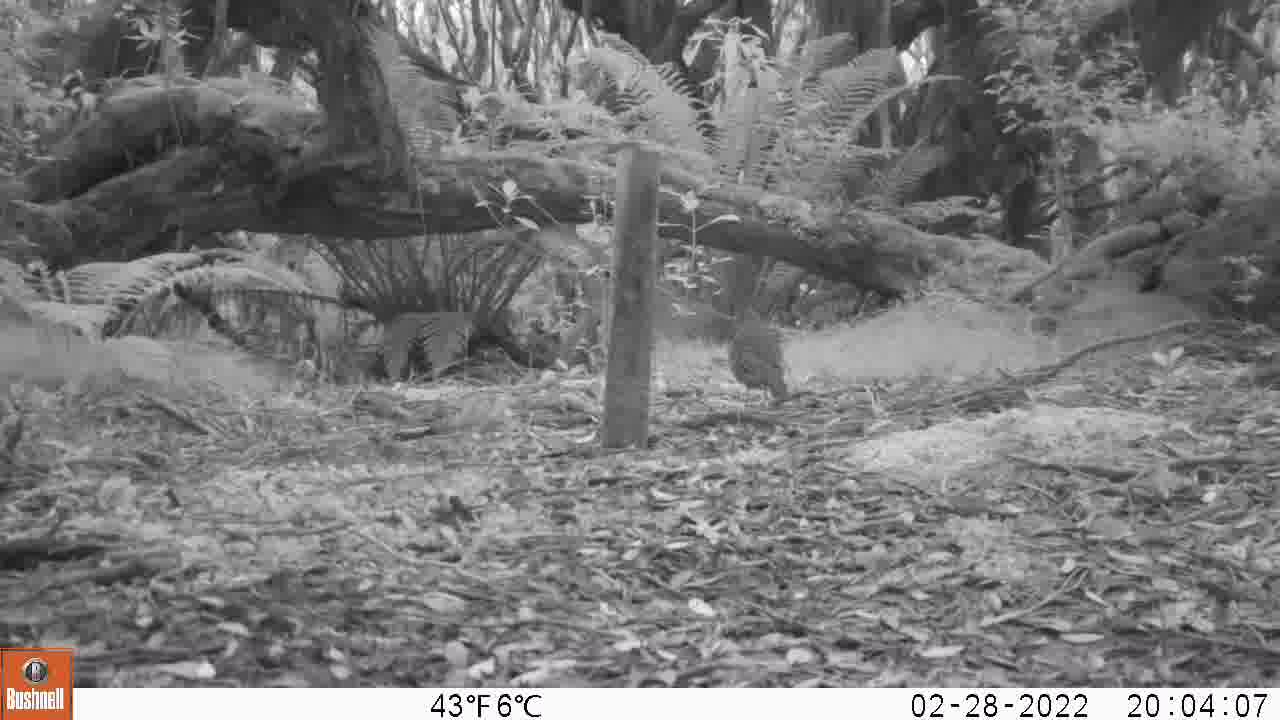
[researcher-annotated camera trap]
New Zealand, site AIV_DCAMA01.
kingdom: Animalia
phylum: Chordata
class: Aves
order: Passeriformes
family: Turdidae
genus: Turdus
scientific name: Turdus philomelos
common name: song thrush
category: thrush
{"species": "thrush (song thrush) (Turdus philomelos)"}